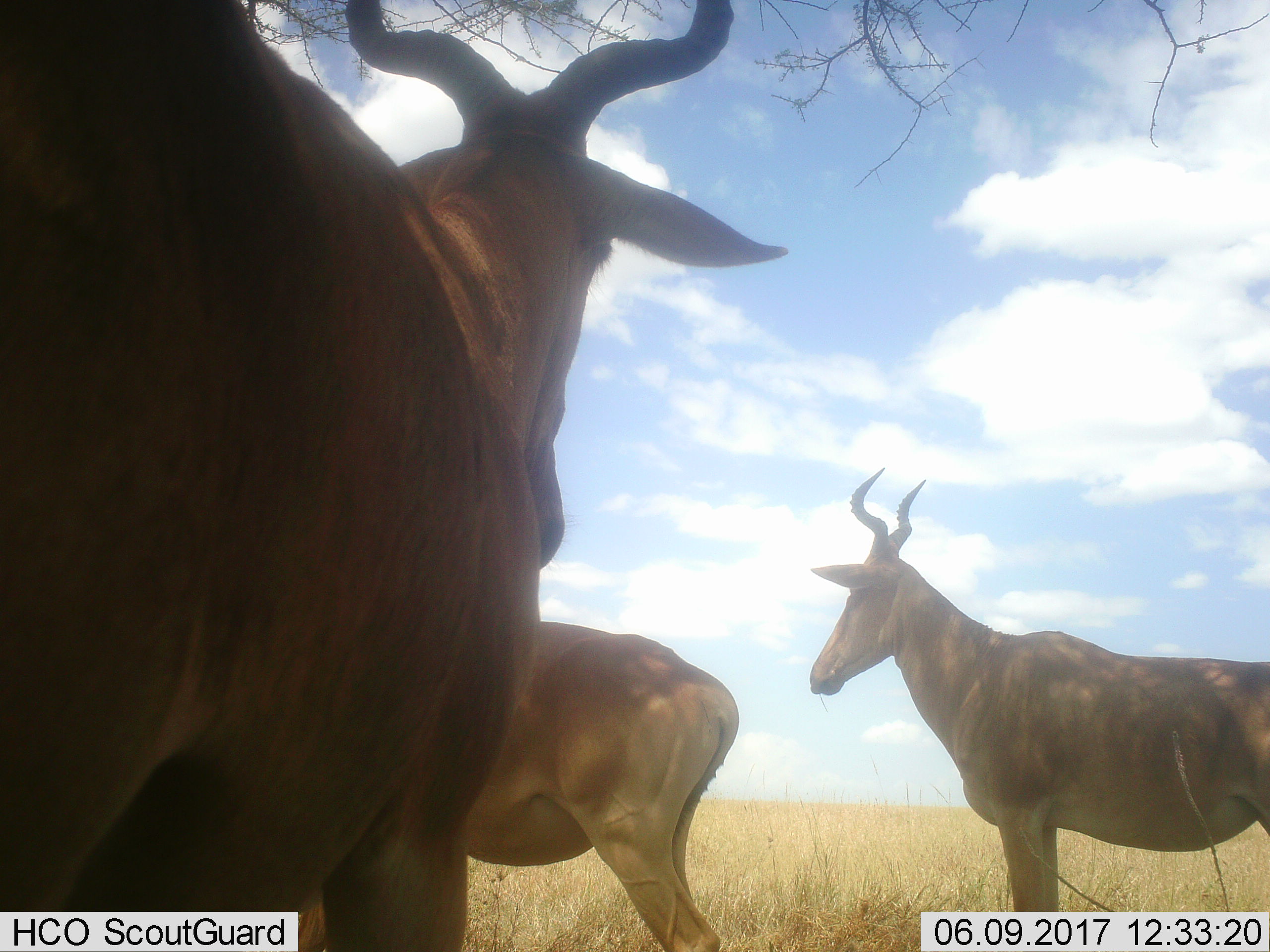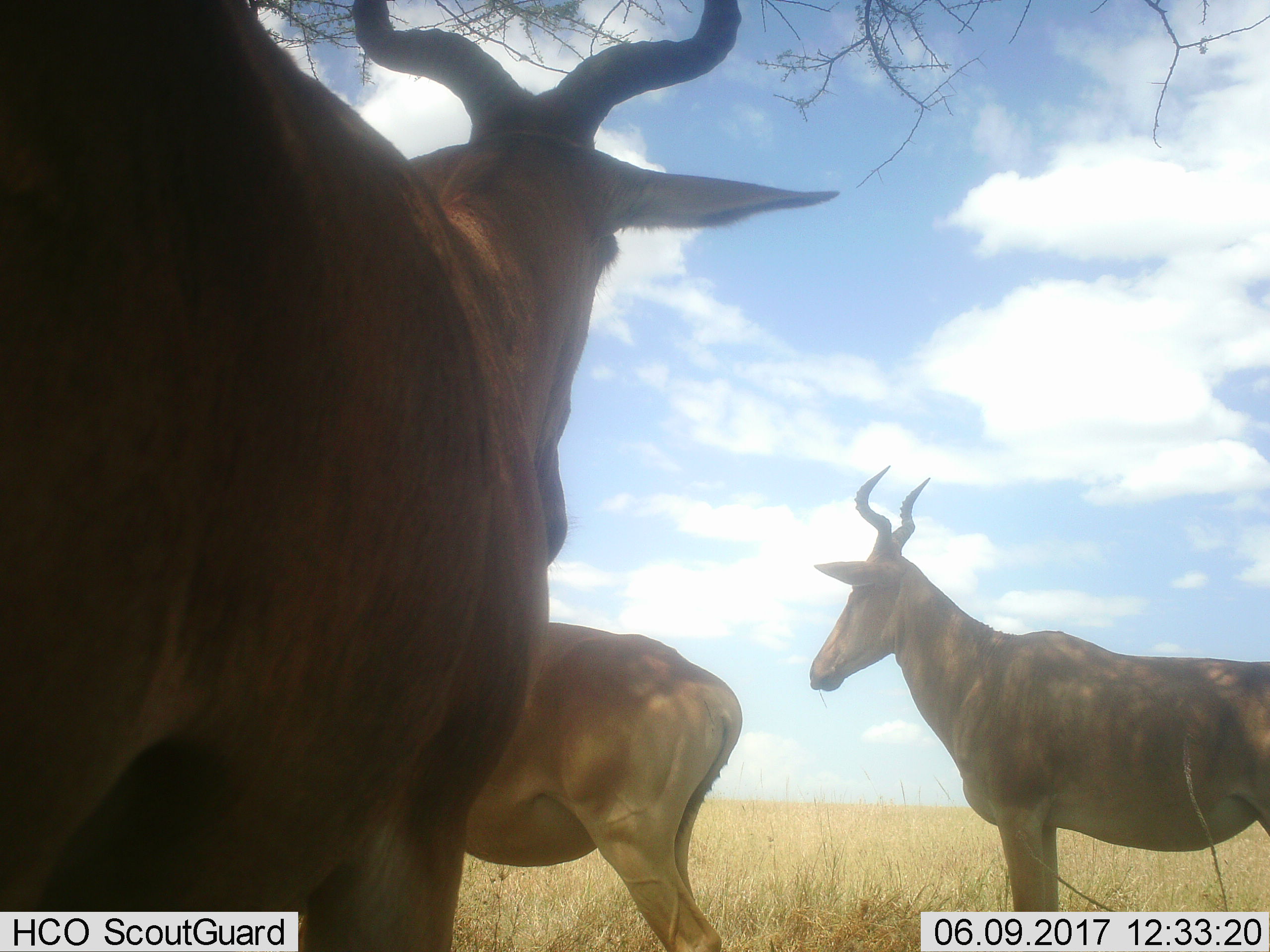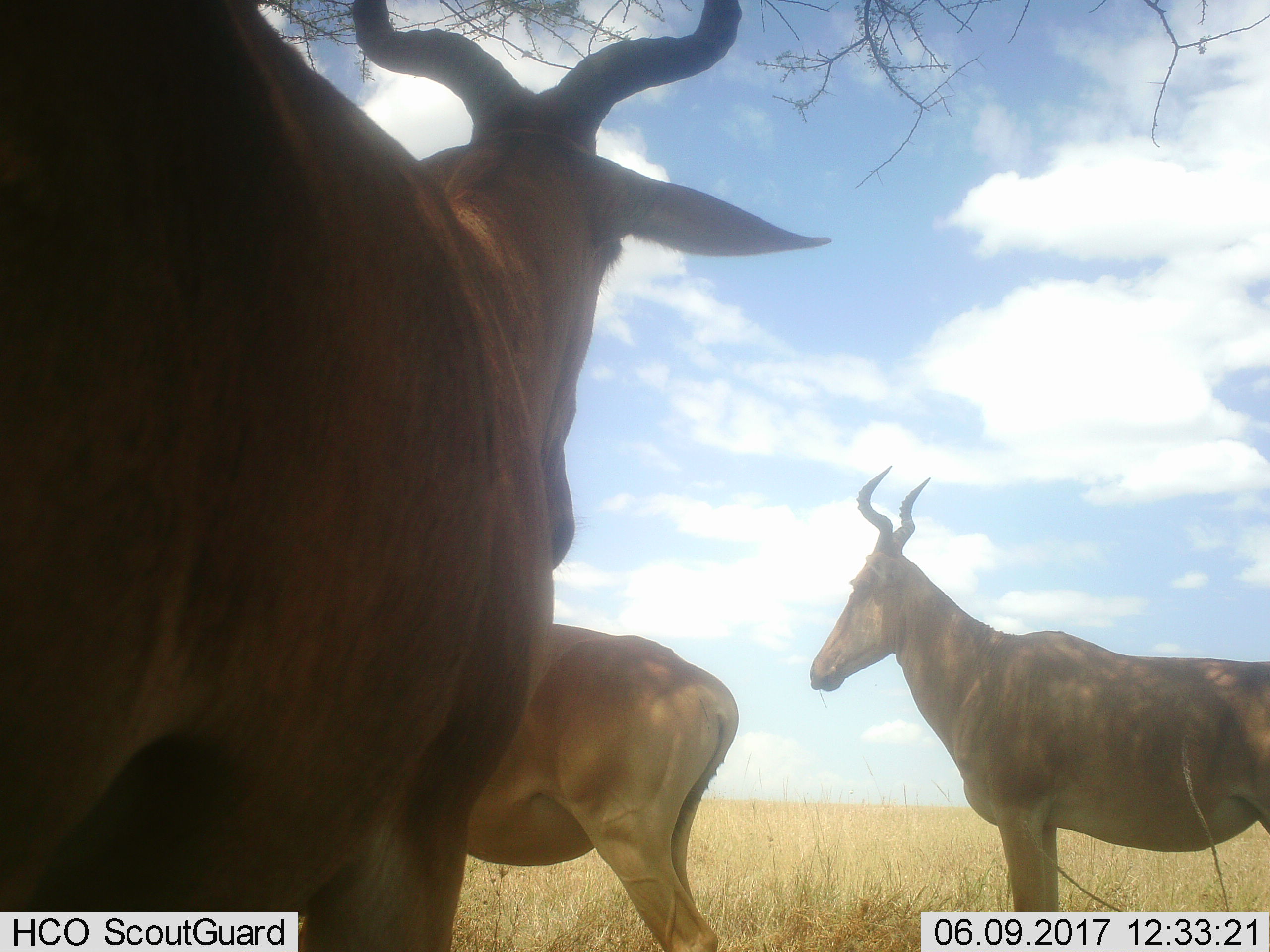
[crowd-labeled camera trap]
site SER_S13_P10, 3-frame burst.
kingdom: Animalia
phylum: Chordata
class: Mammalia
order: Artiodactyla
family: Bovidae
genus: Alcelaphus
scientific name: Alcelaphus buselaphus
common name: hartebeest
Hartebeest (Alcelaphus buselaphus), count 3. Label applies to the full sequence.